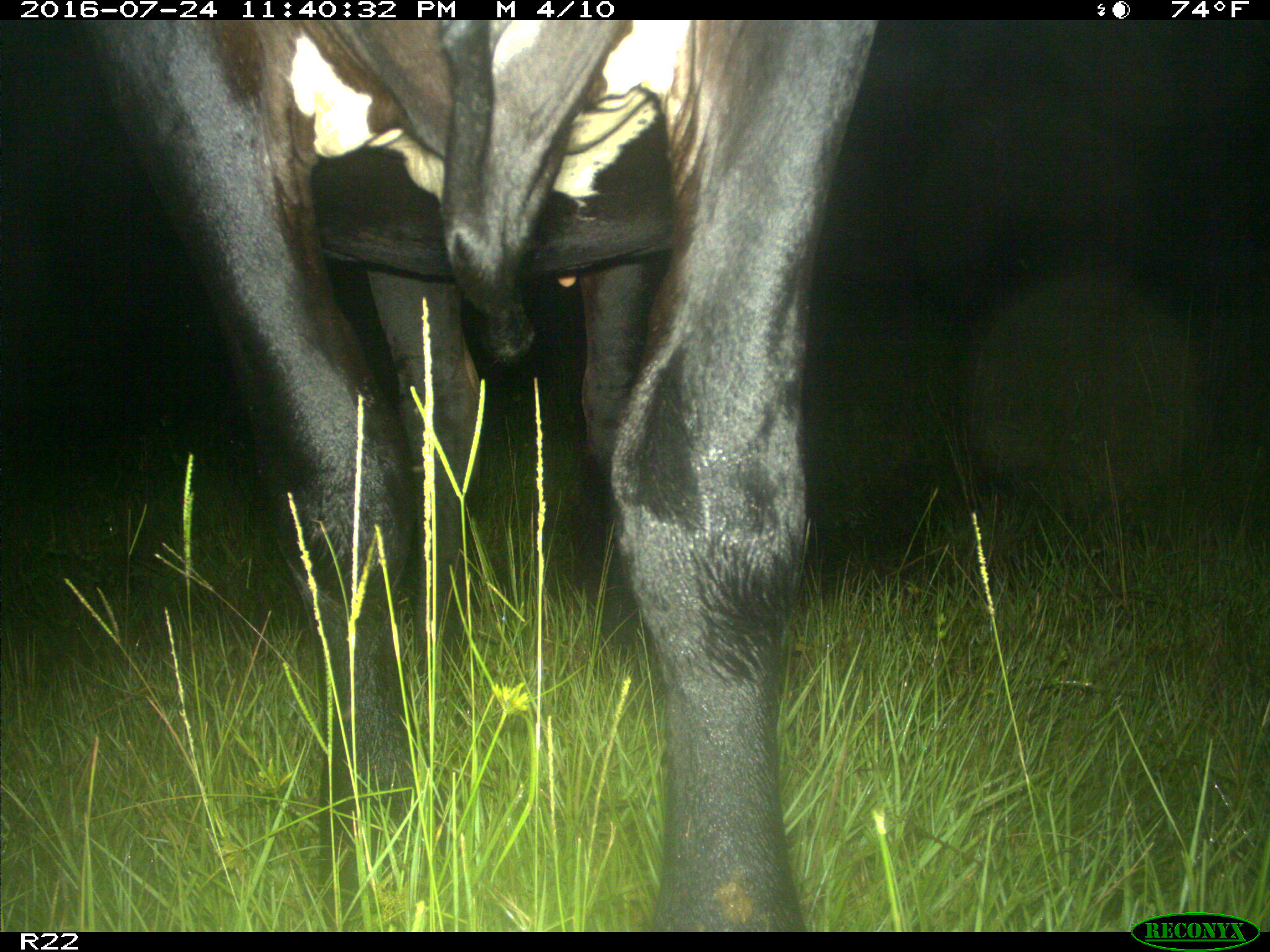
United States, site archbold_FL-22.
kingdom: Animalia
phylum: Chordata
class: Mammalia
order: Artiodactyla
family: Bovidae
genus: Bos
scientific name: Bos taurus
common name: domestic cow